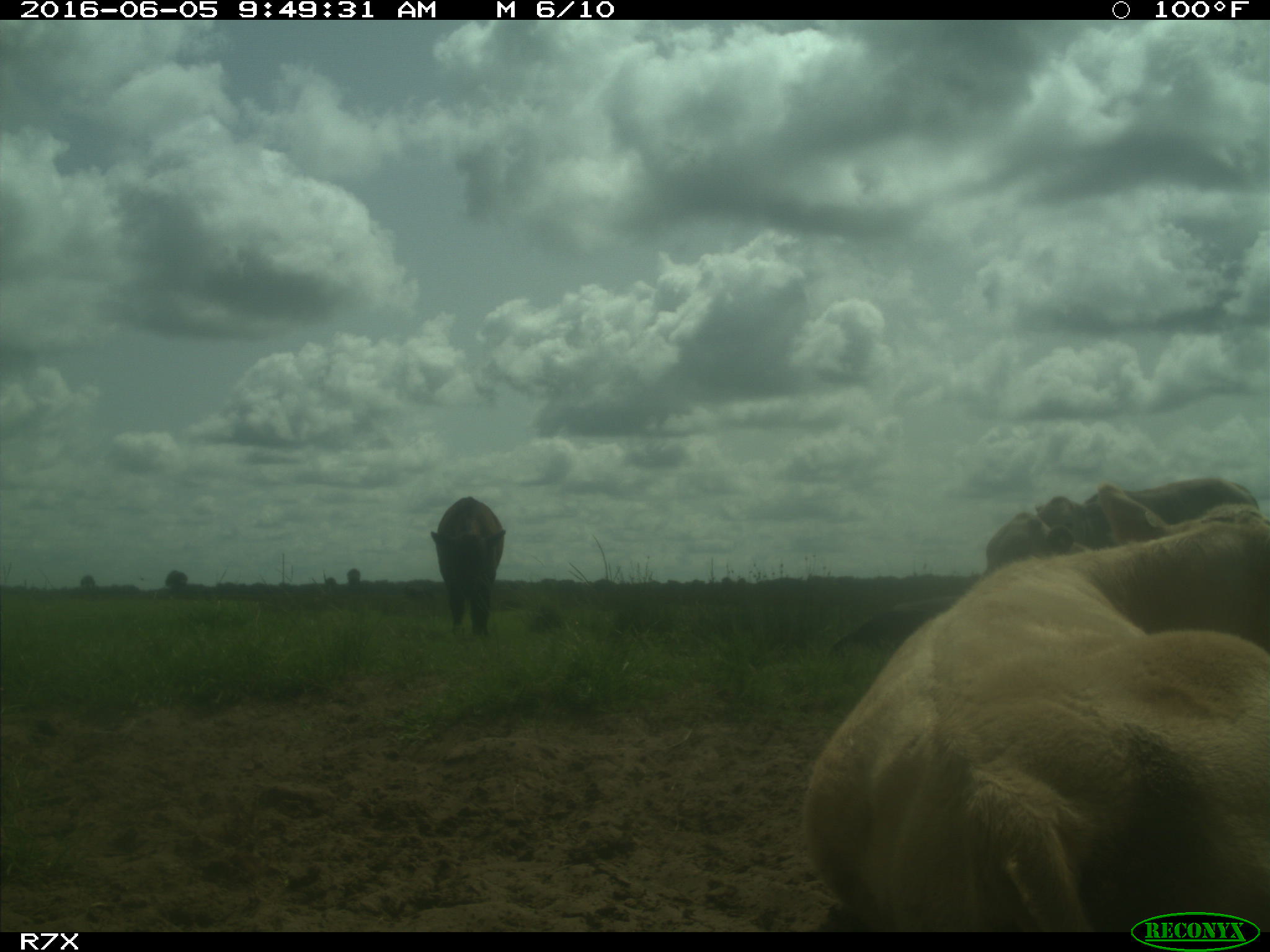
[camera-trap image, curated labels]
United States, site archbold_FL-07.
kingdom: Animalia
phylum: Chordata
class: Mammalia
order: Artiodactyla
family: Bovidae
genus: Bos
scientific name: Bos taurus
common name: domestic cow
Bos taurus (domestic cow).